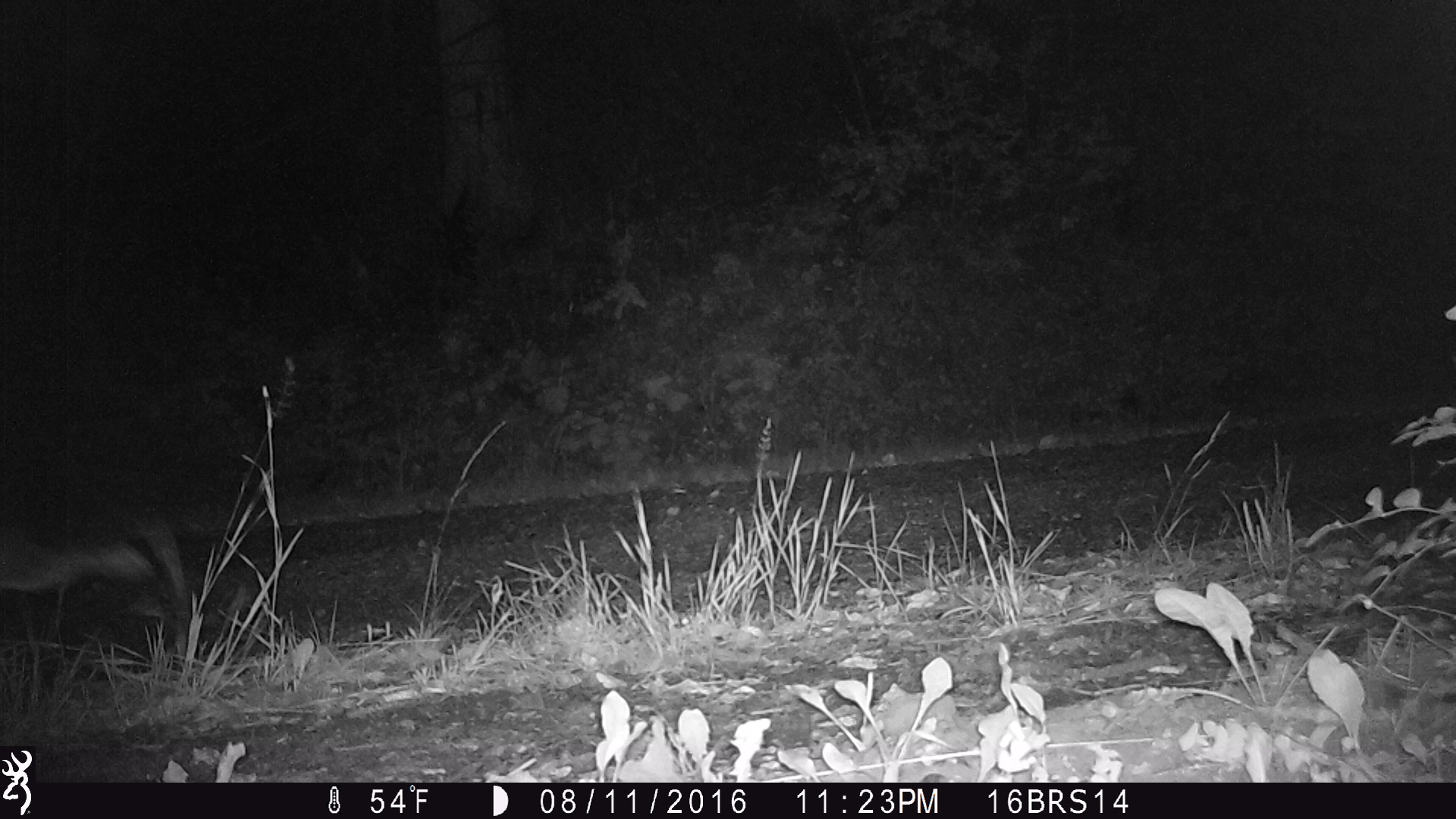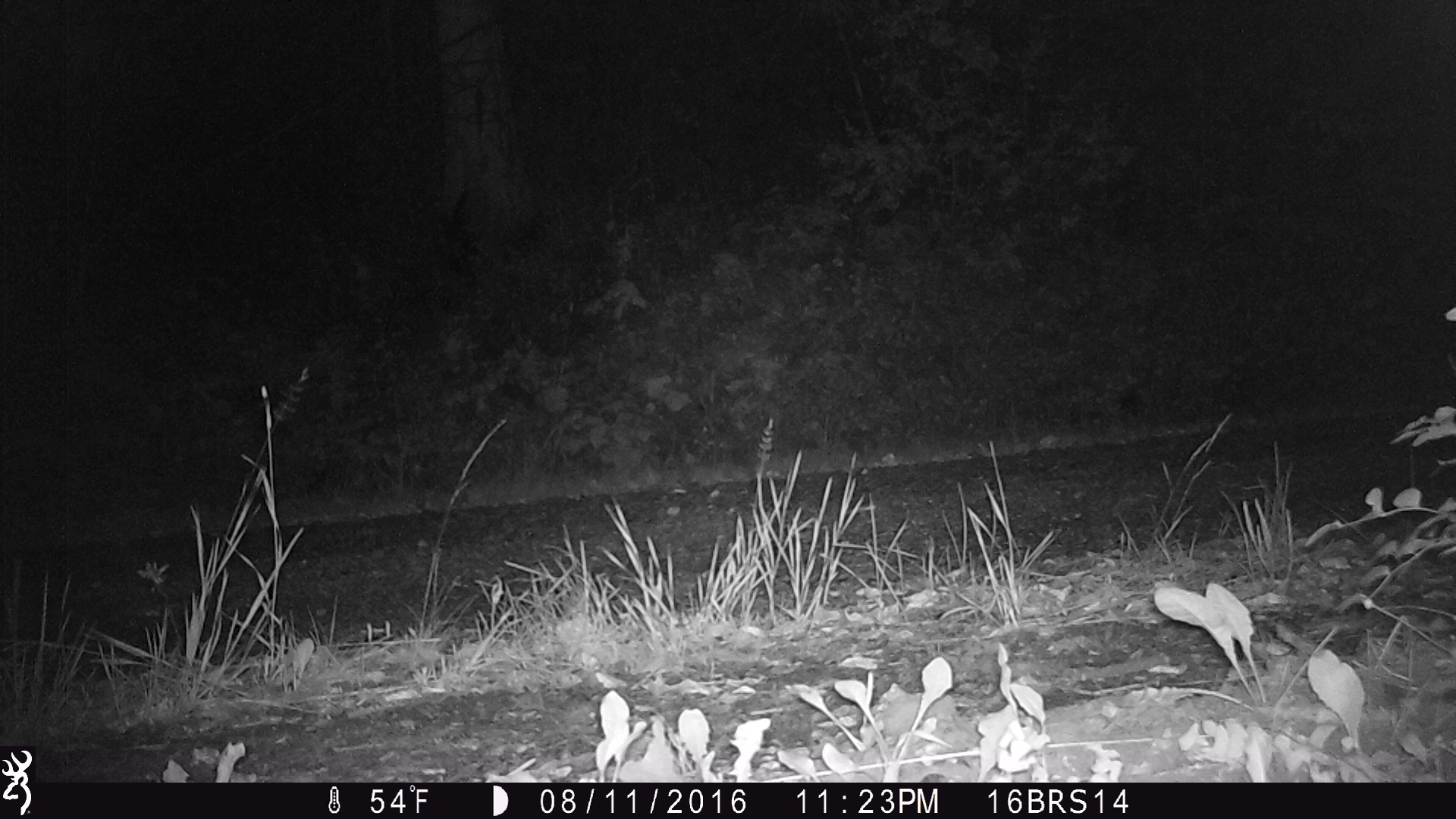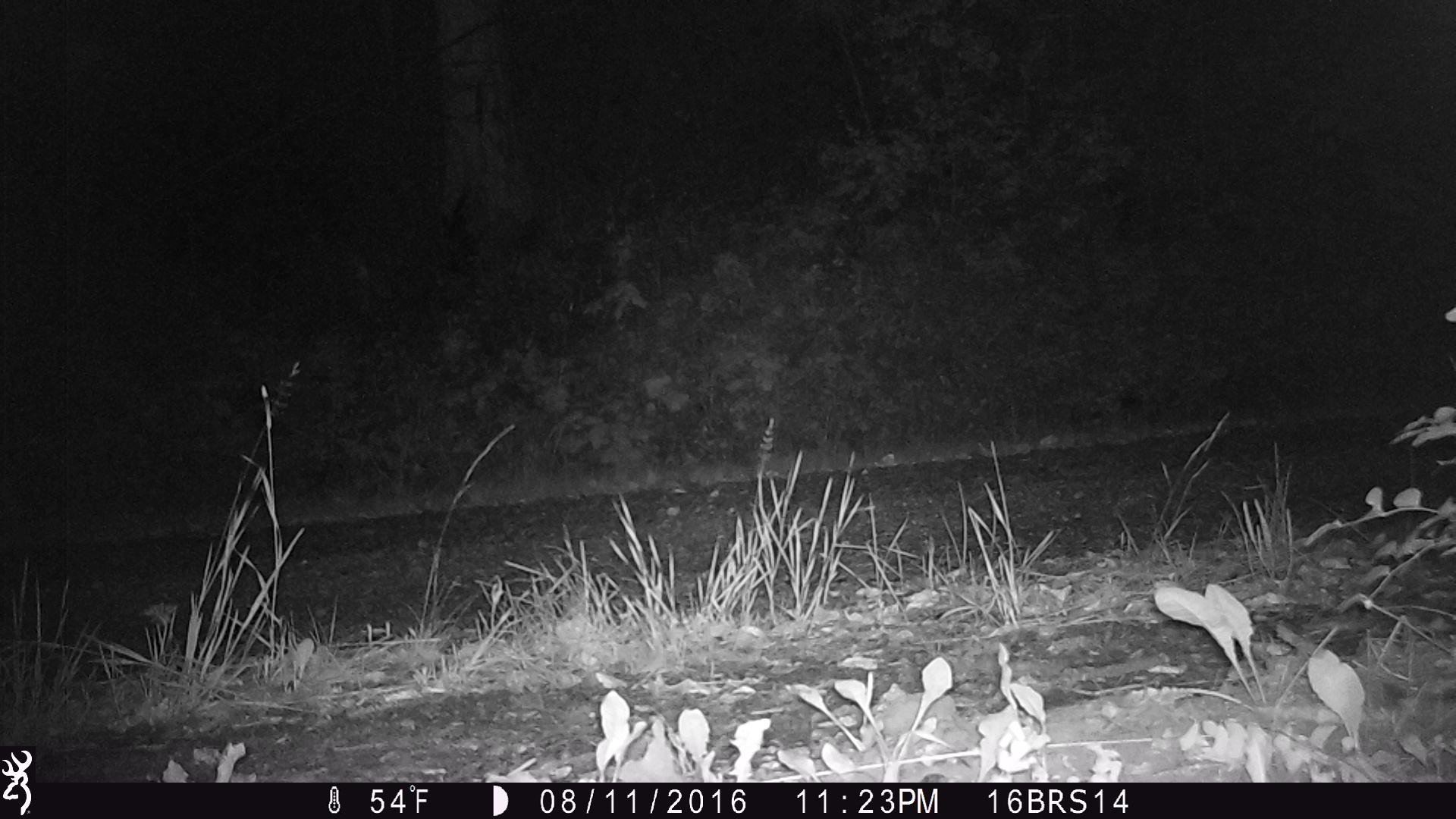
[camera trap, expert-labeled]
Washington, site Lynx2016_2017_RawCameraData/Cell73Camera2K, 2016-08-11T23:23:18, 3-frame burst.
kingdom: Animalia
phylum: Chordata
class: Mammalia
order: Lagomorpha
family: Leporidae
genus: Lepus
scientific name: Lepus americanus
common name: snowshoe hare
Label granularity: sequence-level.